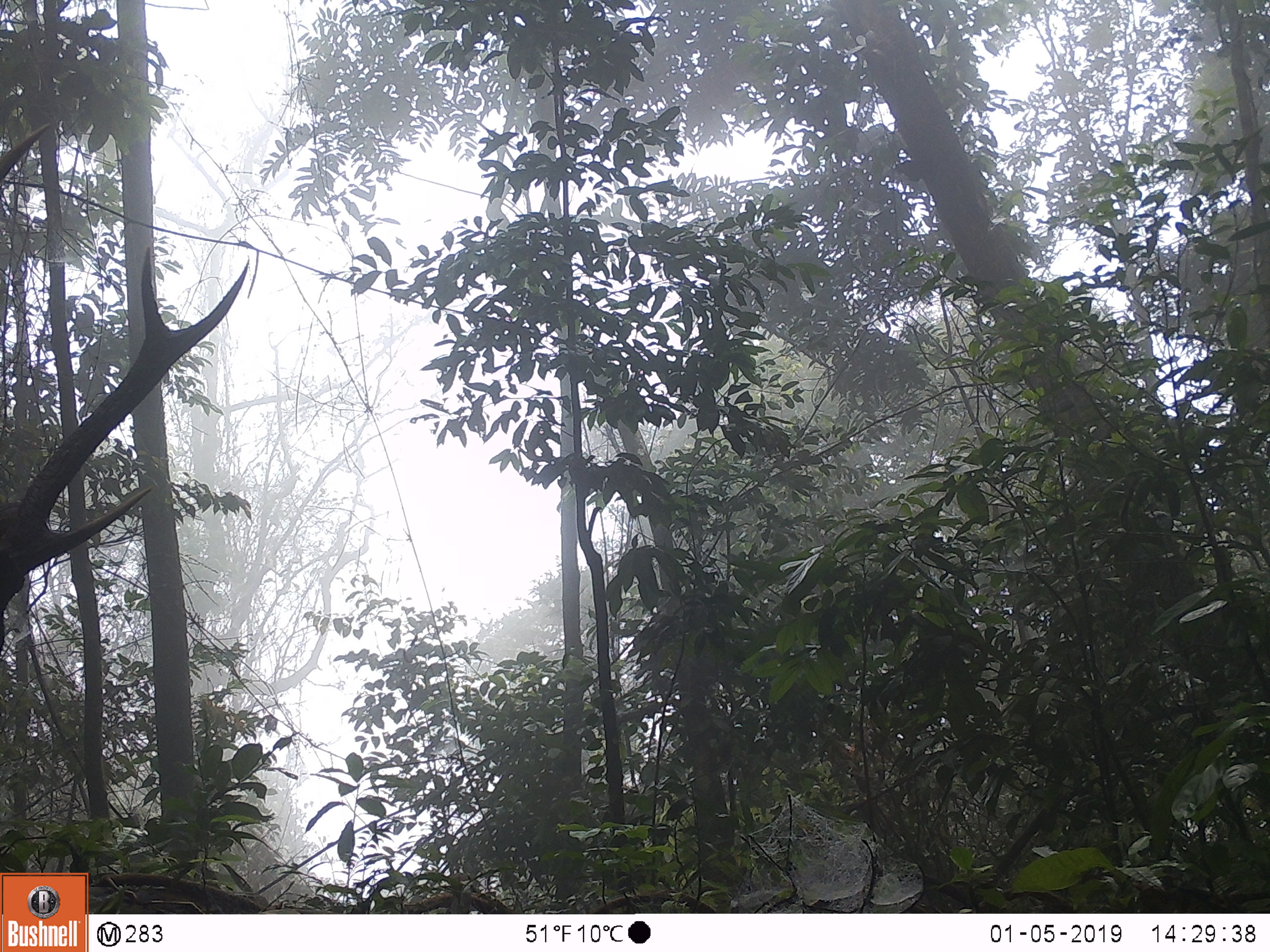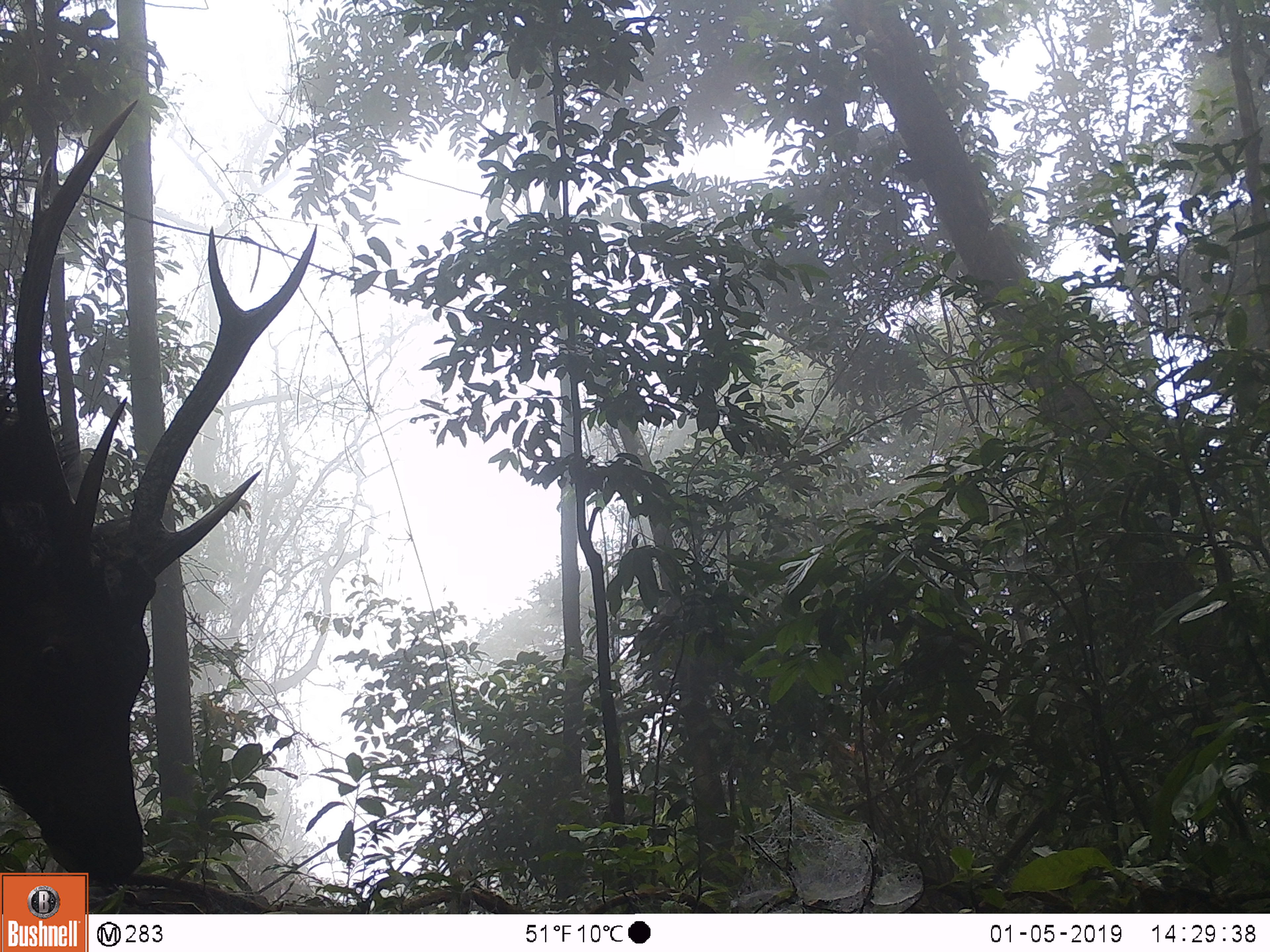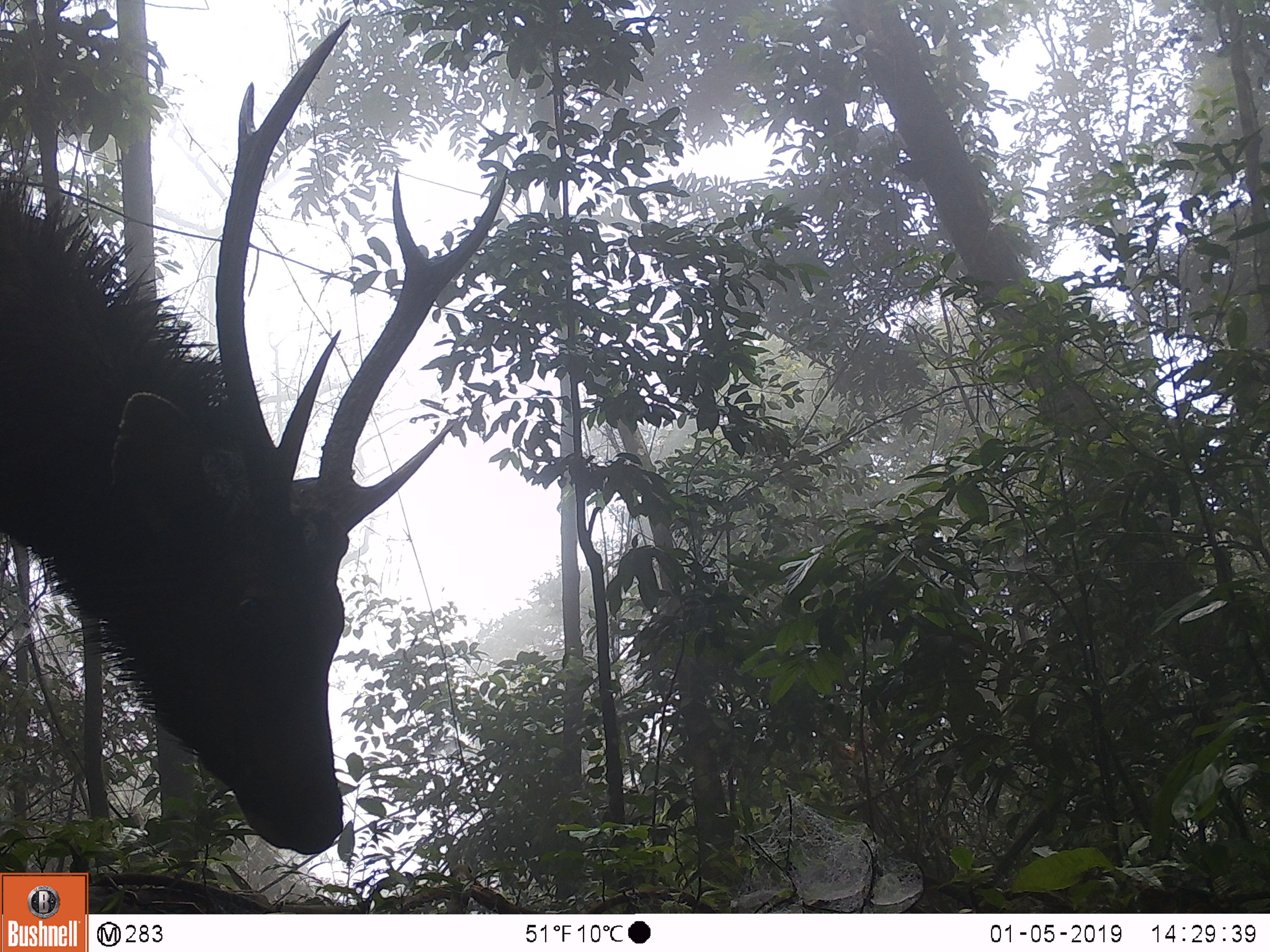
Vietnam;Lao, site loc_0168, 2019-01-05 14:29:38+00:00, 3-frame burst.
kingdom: Animalia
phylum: Chordata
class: Mammalia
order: Artiodactyla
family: Cervidae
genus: Rusa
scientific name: Rusa unicolor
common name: sambar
Sambar (Rusa unicolor). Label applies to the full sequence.